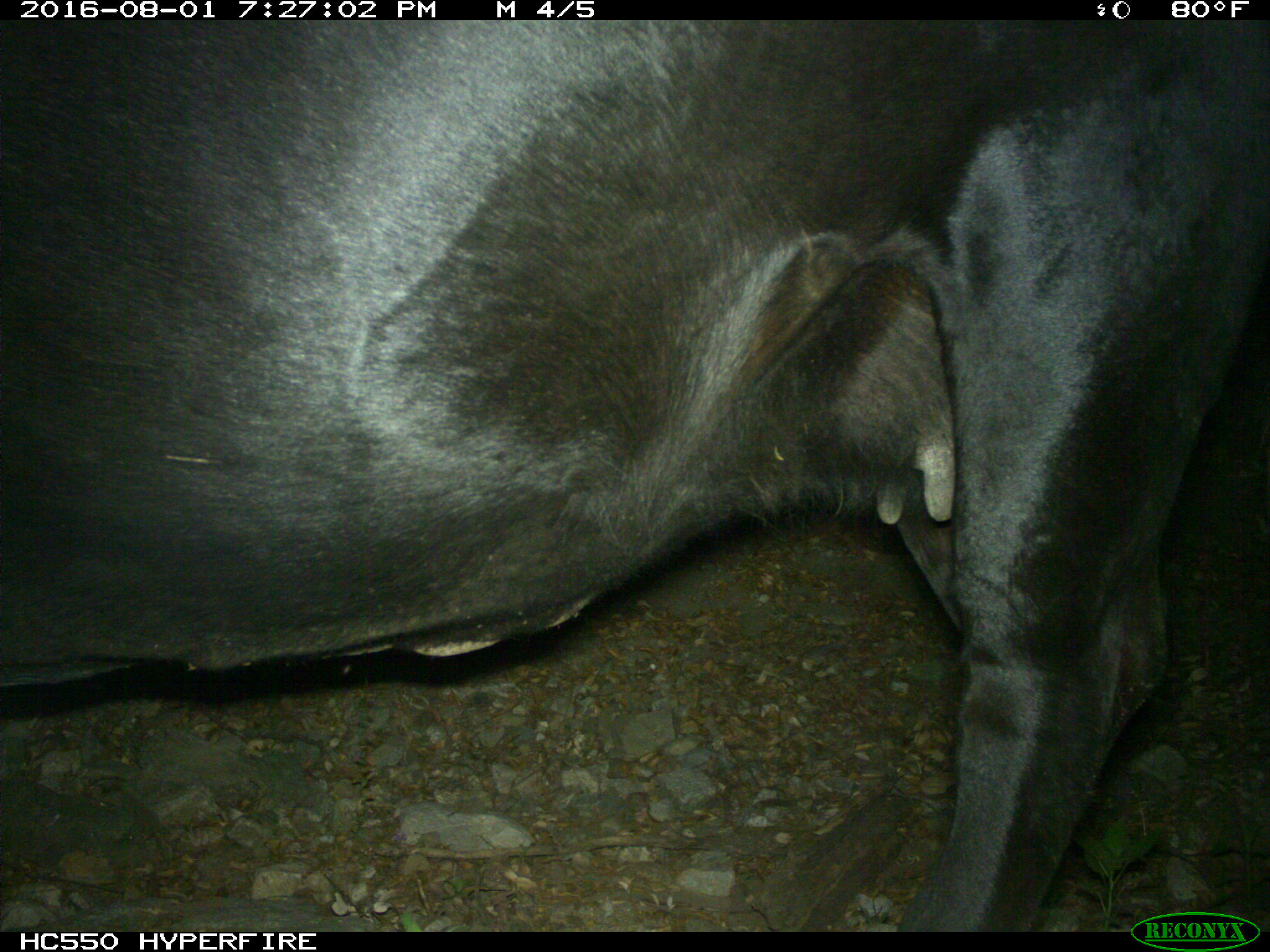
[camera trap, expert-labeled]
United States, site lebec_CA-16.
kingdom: Animalia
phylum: Chordata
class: Mammalia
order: Artiodactyla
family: Bovidae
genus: Bos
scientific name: Bos taurus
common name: domestic cow